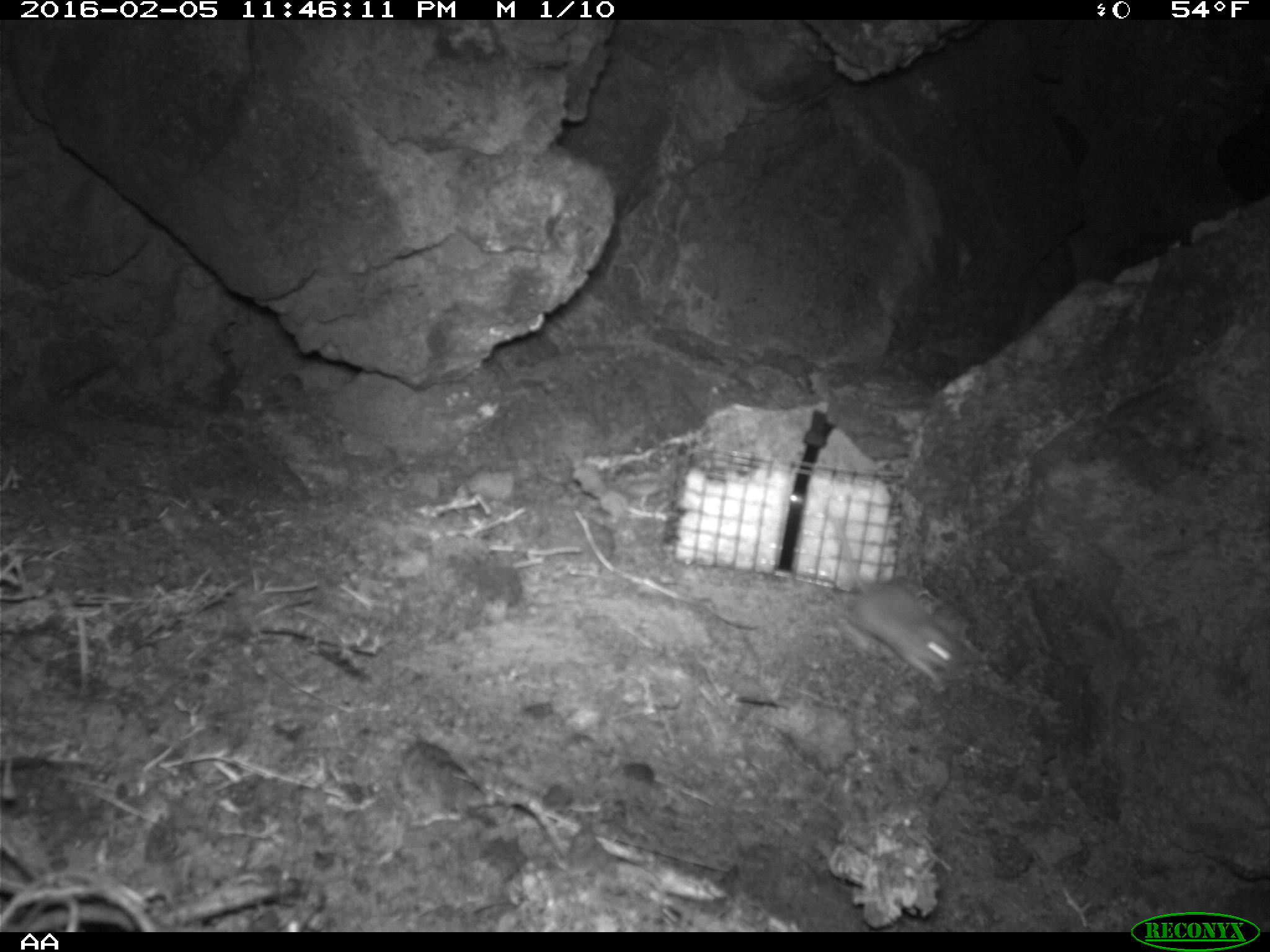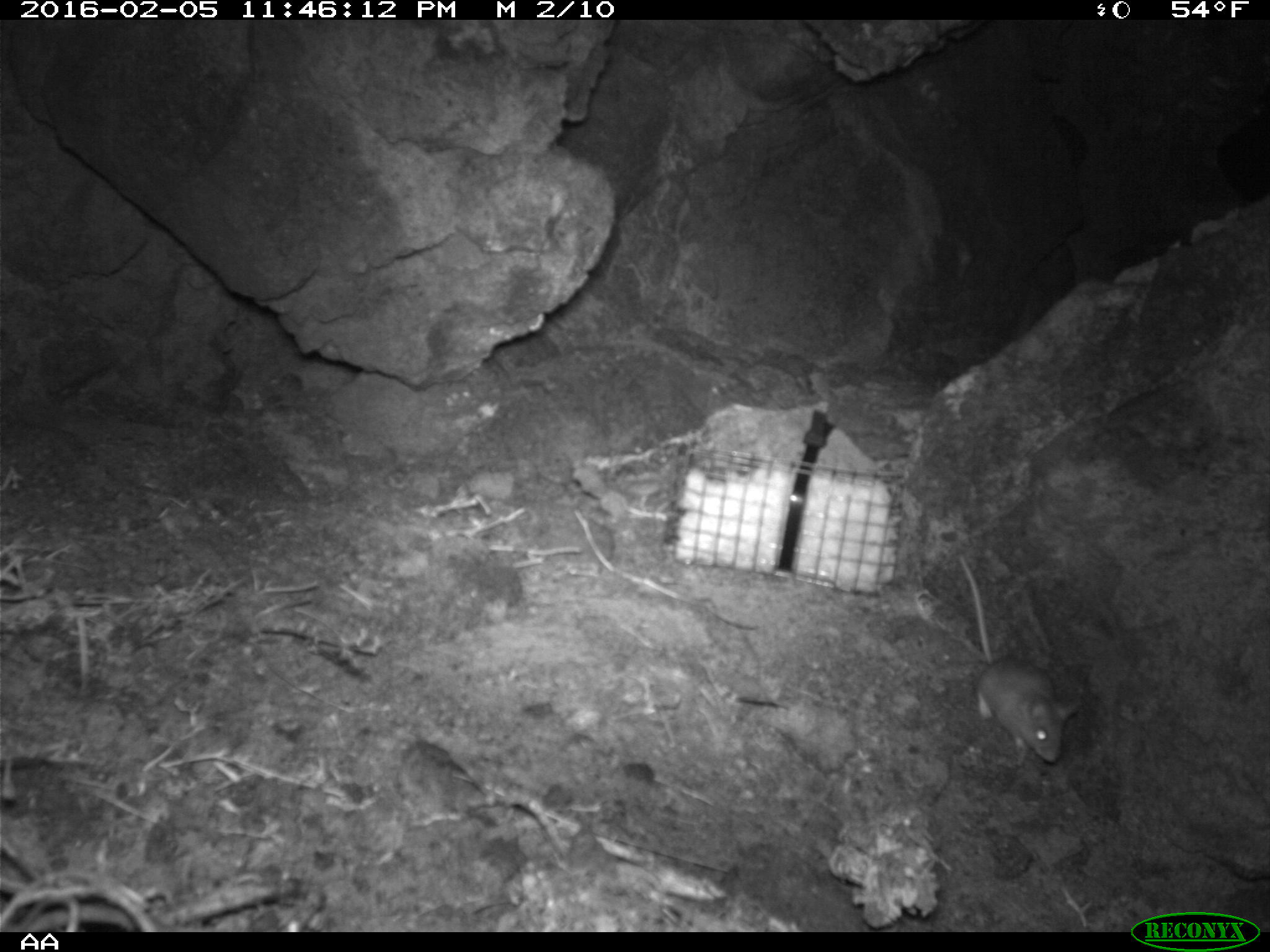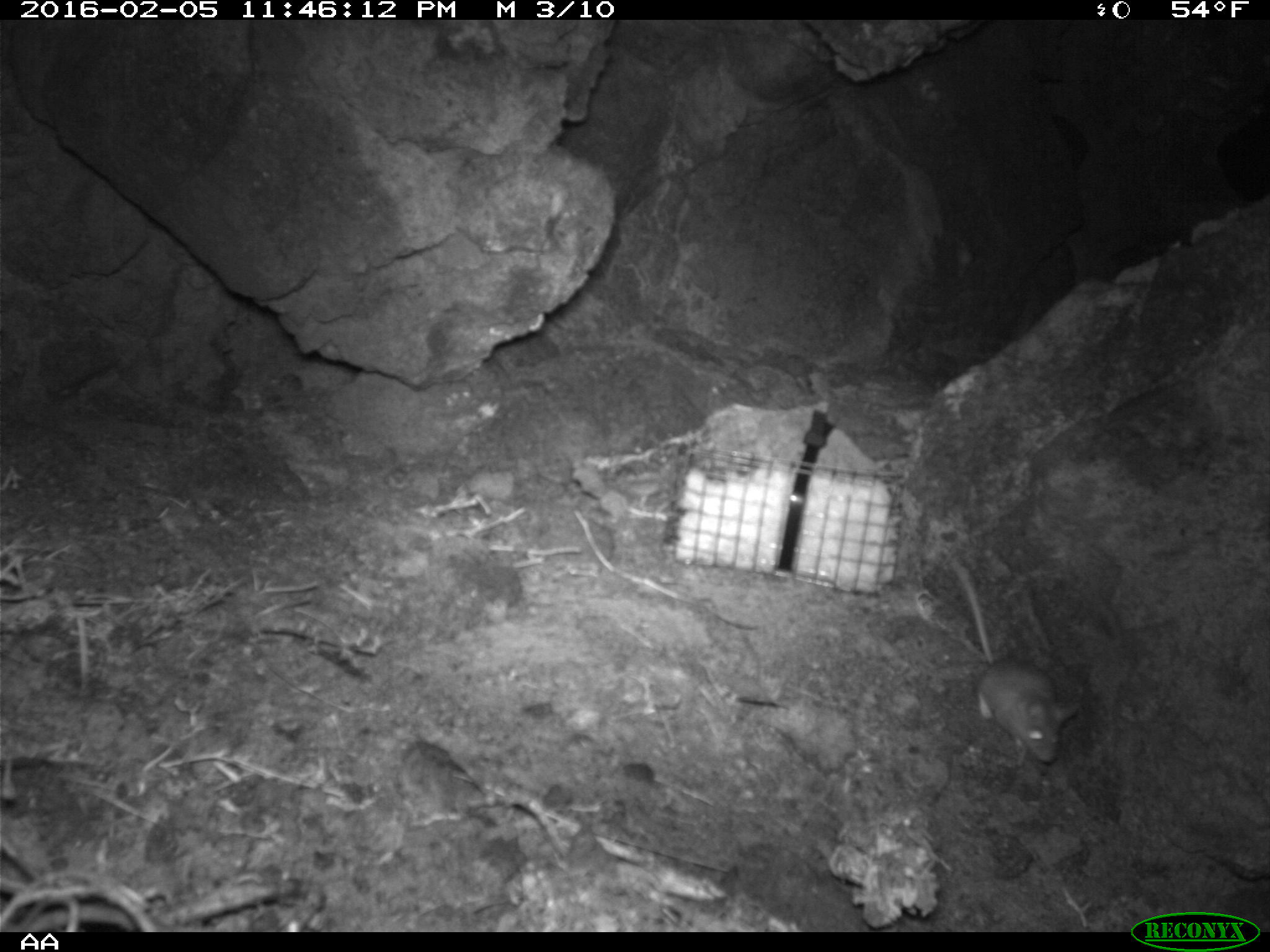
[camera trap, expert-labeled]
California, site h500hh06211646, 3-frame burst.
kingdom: Animalia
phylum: Chordata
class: Mammalia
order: Rodentia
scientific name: Rodentia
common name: rodent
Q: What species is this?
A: Rodent (Rodentia).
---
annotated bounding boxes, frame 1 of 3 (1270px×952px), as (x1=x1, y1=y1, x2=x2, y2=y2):
rodent: (x1=824, y1=511, x2=961, y2=680)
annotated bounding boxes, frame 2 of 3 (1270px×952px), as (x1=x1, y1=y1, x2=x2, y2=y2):
rodent: (x1=958, y1=552, x2=1080, y2=762)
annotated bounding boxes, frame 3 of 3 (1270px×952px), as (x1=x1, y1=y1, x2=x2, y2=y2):
rodent: (x1=949, y1=559, x2=1078, y2=762)